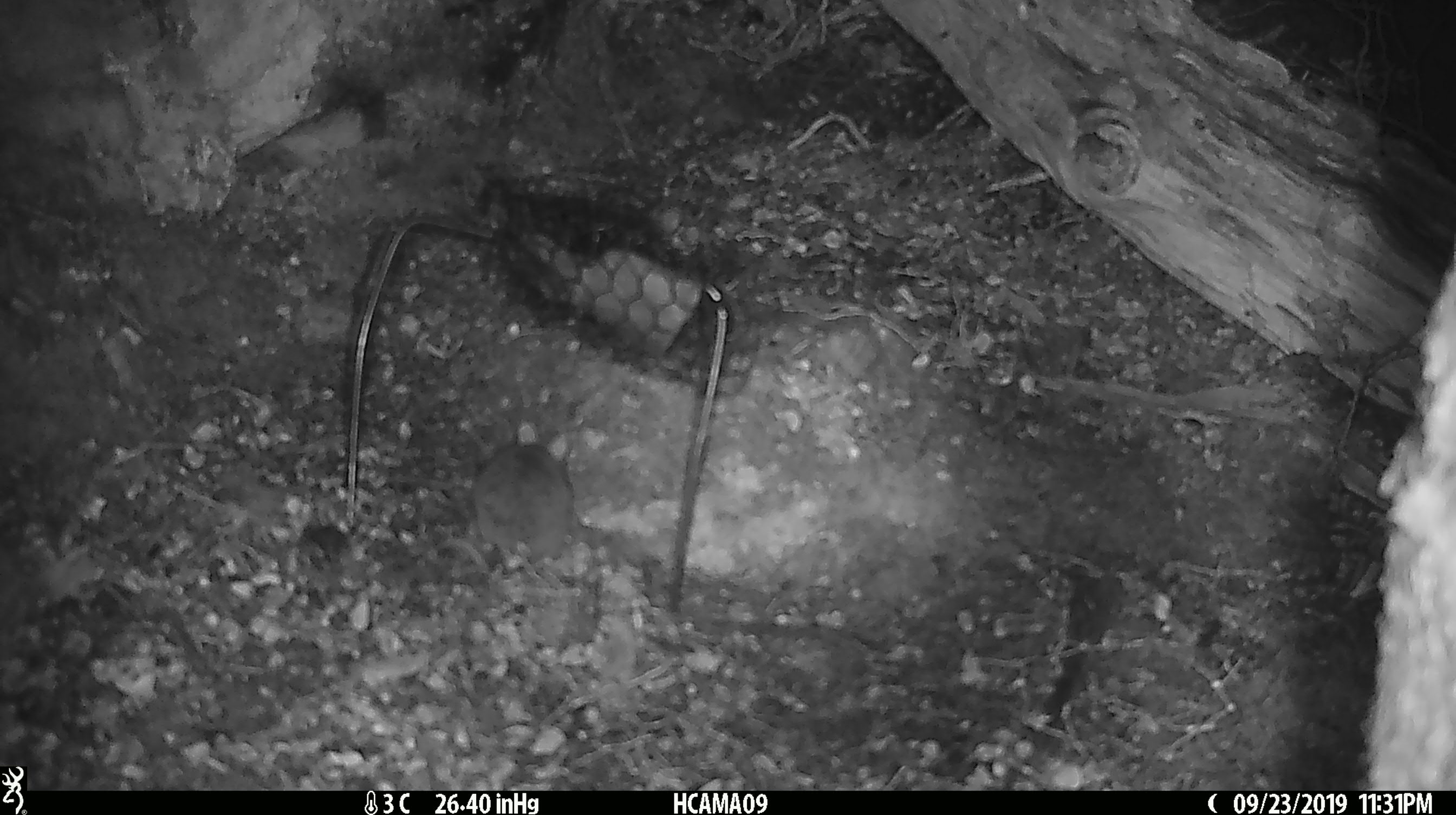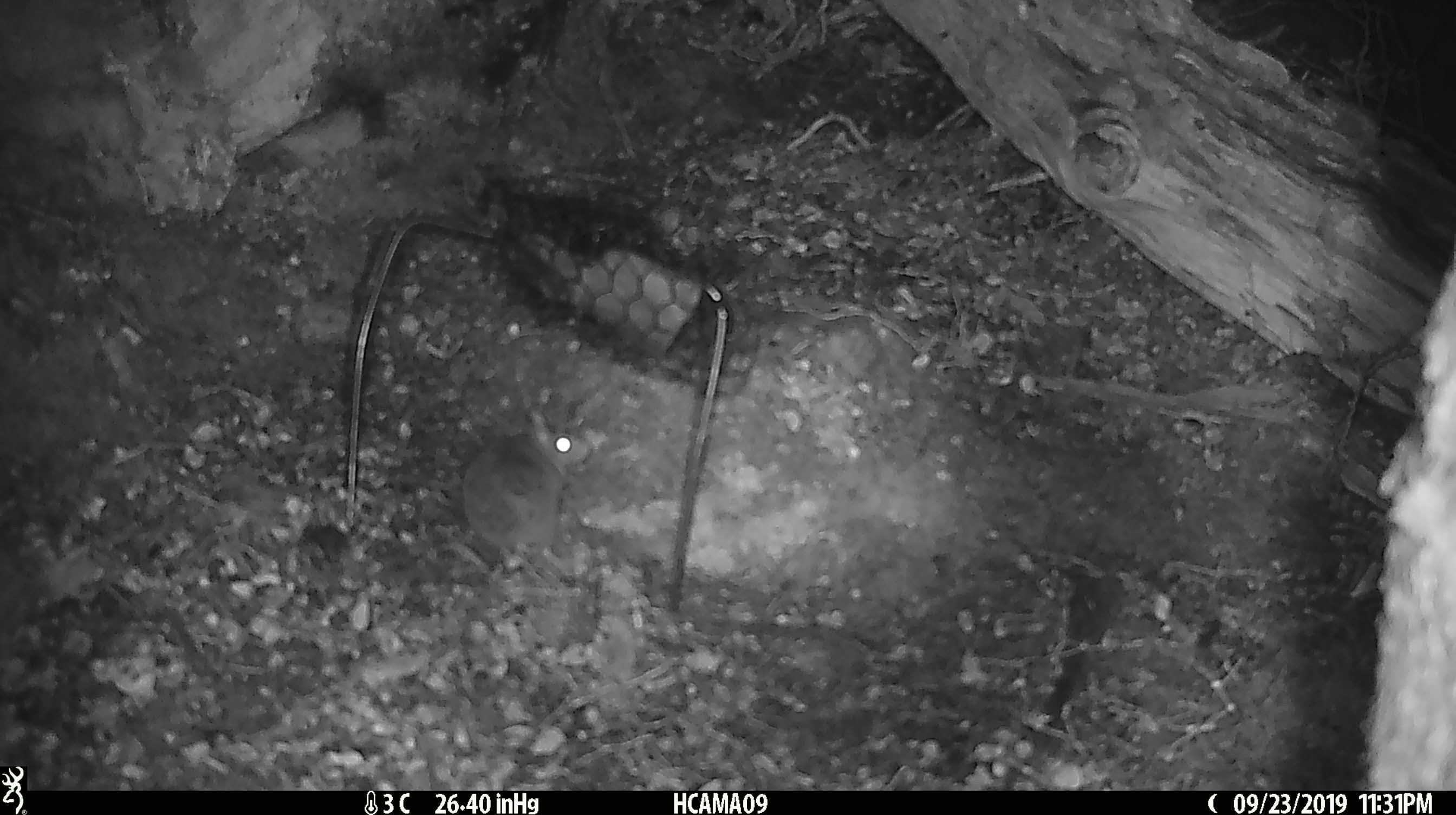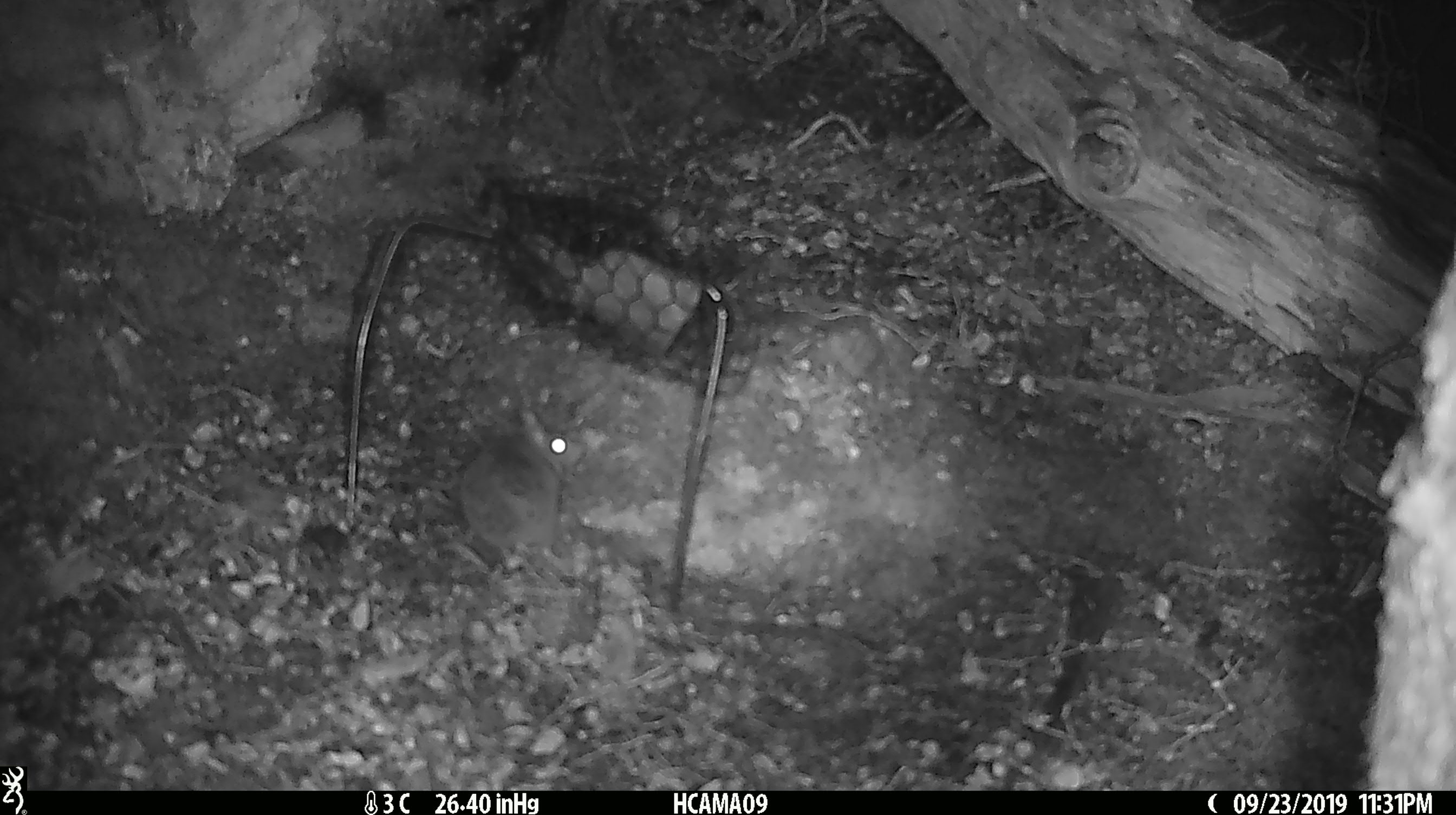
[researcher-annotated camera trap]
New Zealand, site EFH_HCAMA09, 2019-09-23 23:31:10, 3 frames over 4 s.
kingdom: Animalia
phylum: Chordata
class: Mammalia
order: Rodentia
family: Muridae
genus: Mus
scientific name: Mus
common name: mouse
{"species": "mouse (Mus)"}